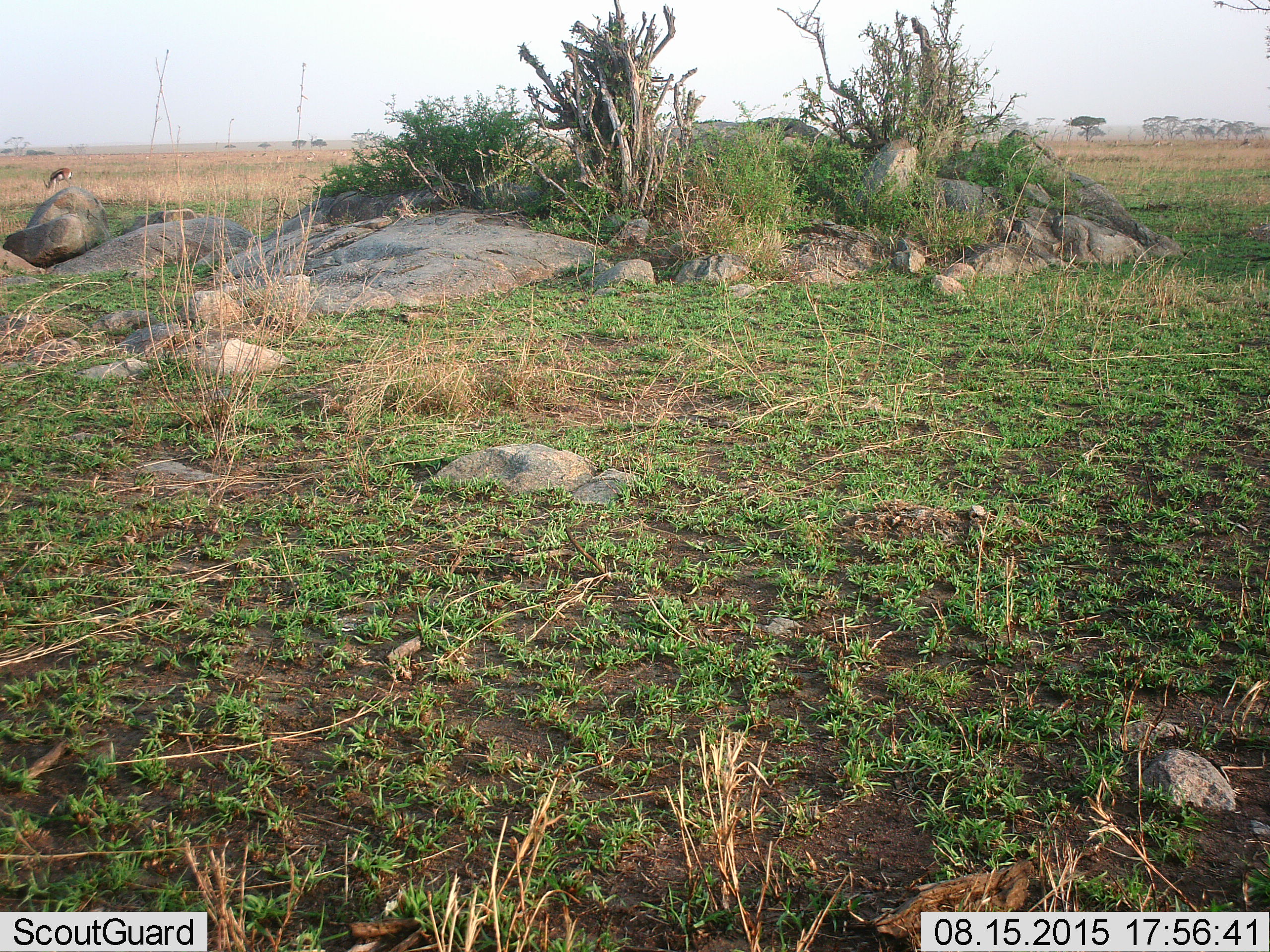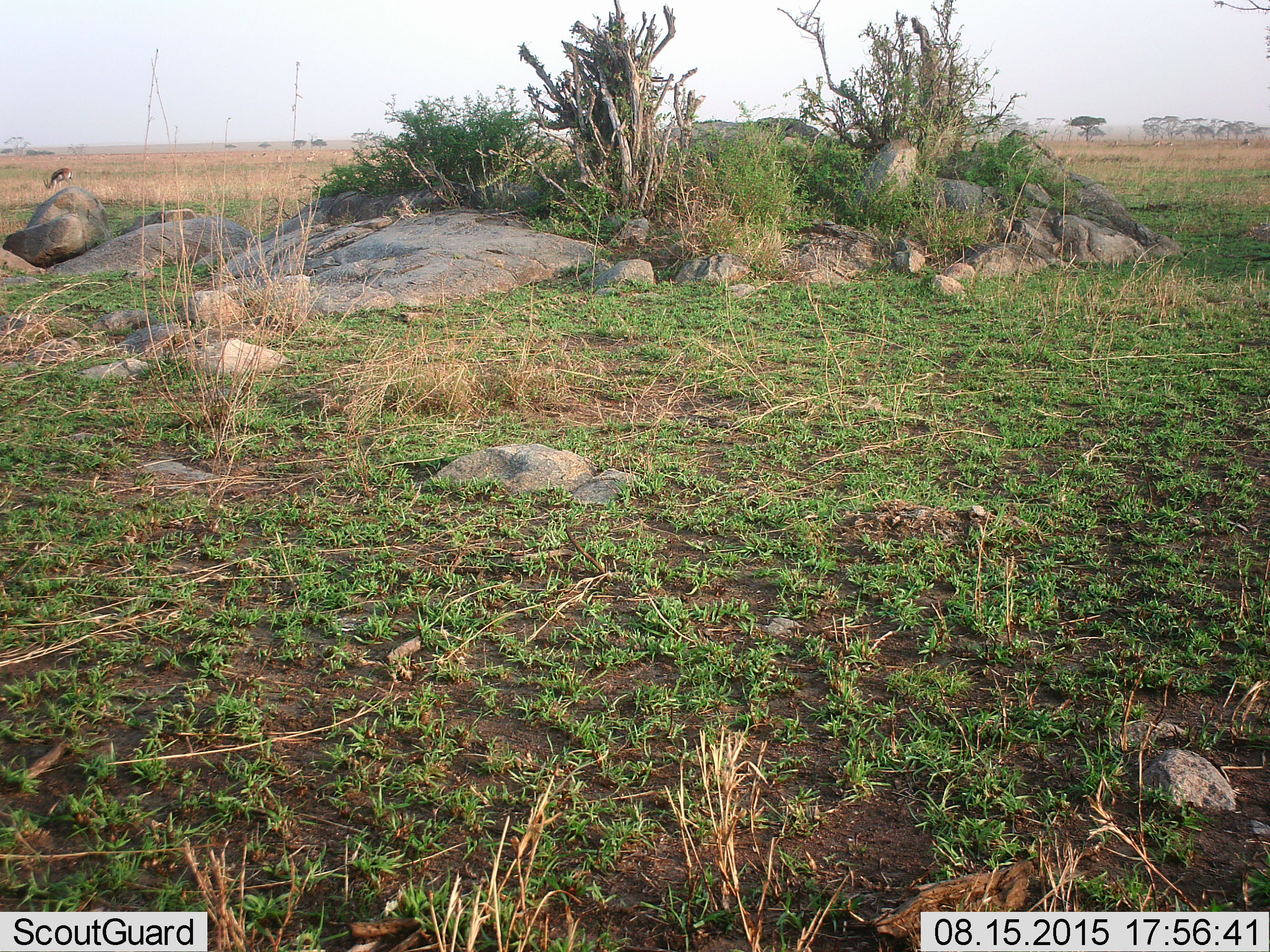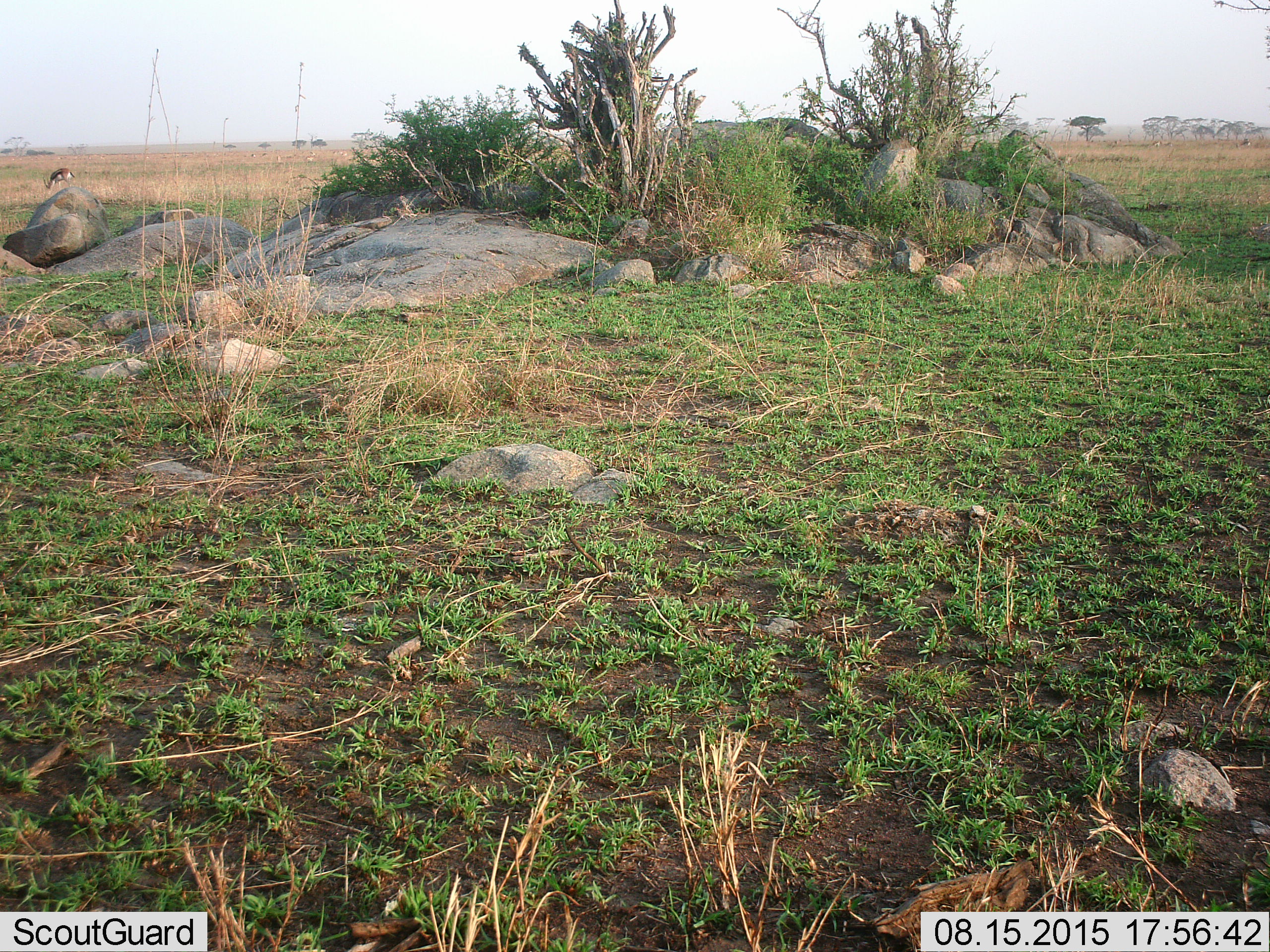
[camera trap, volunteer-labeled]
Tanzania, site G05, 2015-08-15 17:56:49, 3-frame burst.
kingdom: Animalia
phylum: Chordata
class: Mammalia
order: Artiodactyla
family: Bovidae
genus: Eudorcas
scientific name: Eudorcas thomsonii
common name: thomson's gazelle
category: gazellethomsons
Gazellethomsons (thomson's gazelle) (Eudorcas thomsonii), count 11-50. Behavior (volunteer vote fractions): standing 43%, resting 0%, moving 29%, interacting 0%. Young present (vote fraction): 7%. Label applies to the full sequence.